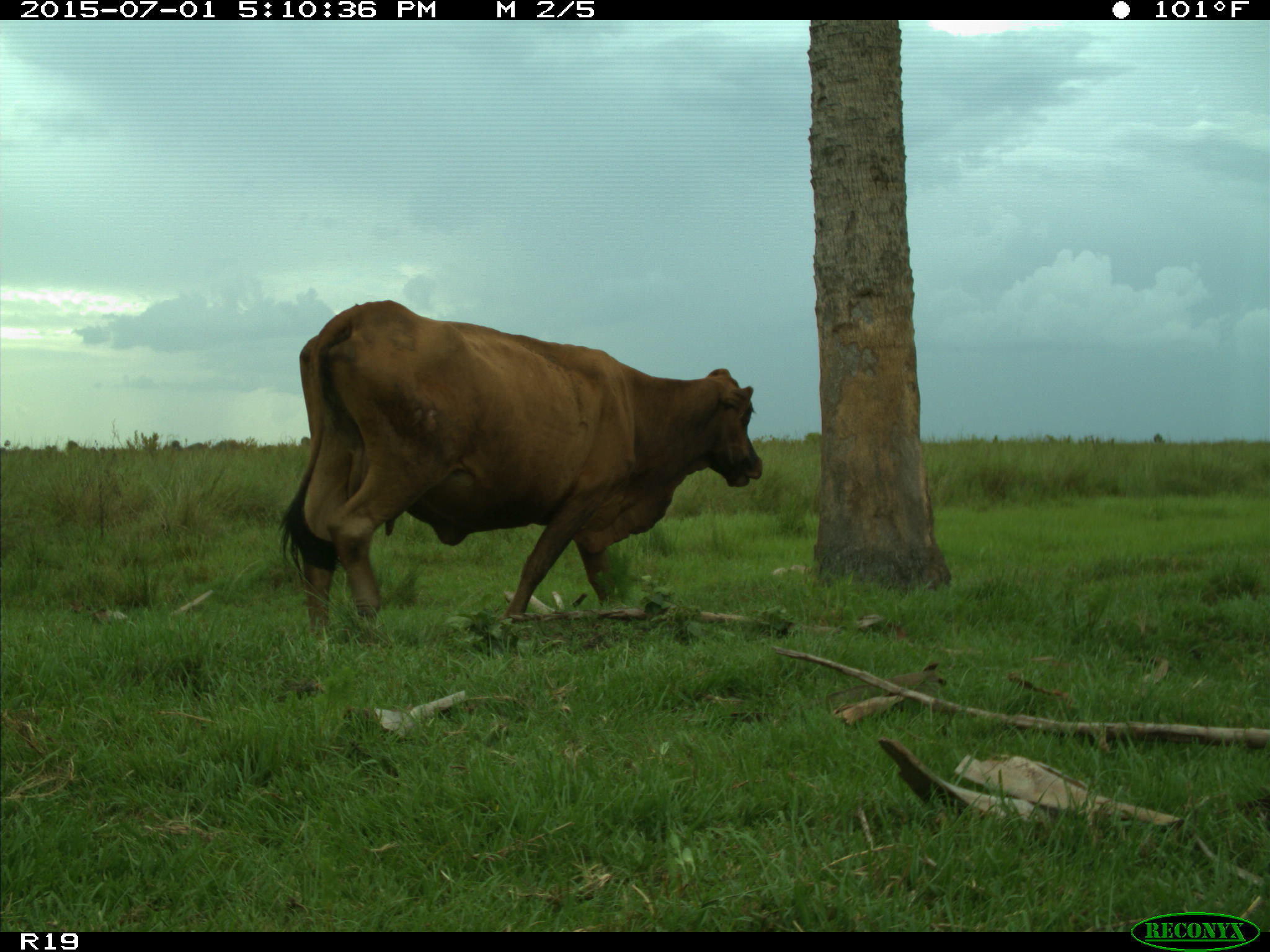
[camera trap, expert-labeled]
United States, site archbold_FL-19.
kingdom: Animalia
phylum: Chordata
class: Mammalia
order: Artiodactyla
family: Bovidae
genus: Bos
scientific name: Bos taurus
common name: domestic cow